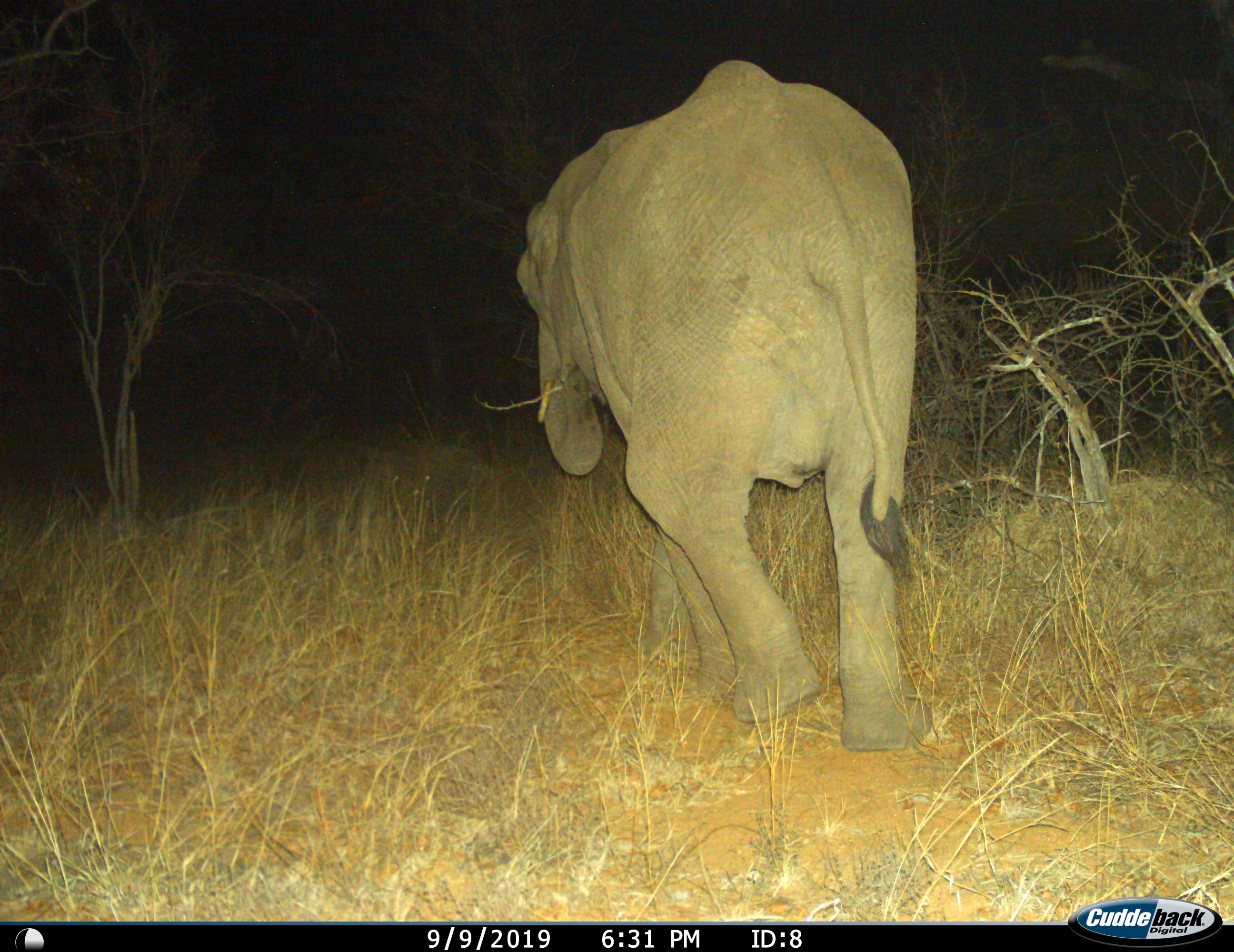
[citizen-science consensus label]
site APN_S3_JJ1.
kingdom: Animalia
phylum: Chordata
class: Mammalia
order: Proboscidea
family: Elephantidae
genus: Loxodonta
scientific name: Loxodonta africana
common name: african bush elephant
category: elephant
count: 1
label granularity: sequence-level